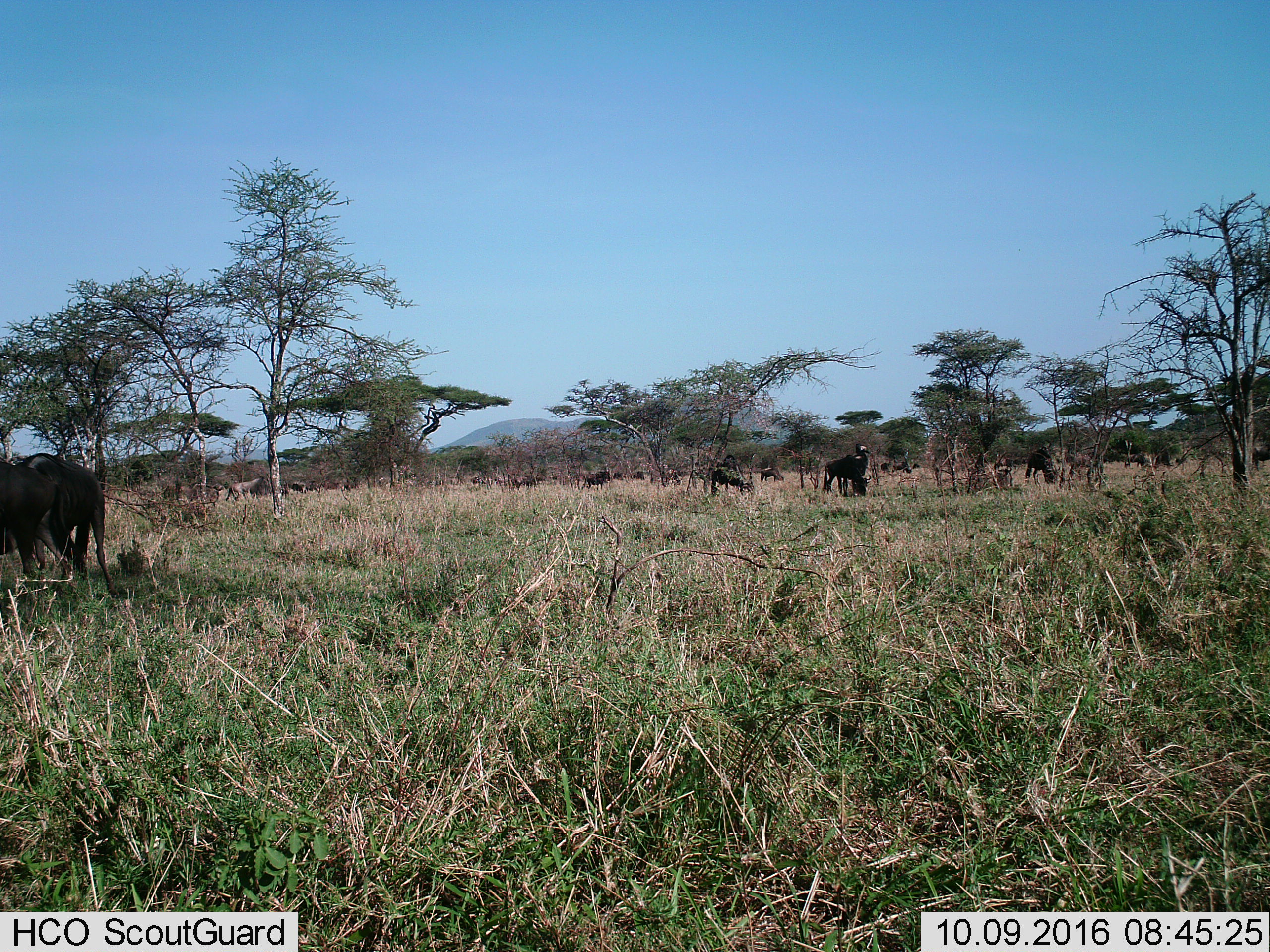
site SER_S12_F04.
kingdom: Animalia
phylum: Chordata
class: Mammalia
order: Artiodactyla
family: Bovidae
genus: Connochaetes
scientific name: Connochaetes taurinus taurinus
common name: blue wildebeest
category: wildebeestblue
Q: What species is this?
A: Wildebeestblue (blue wildebeest) (Connochaetes taurinus taurinus).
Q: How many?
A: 11-50.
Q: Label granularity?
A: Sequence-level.